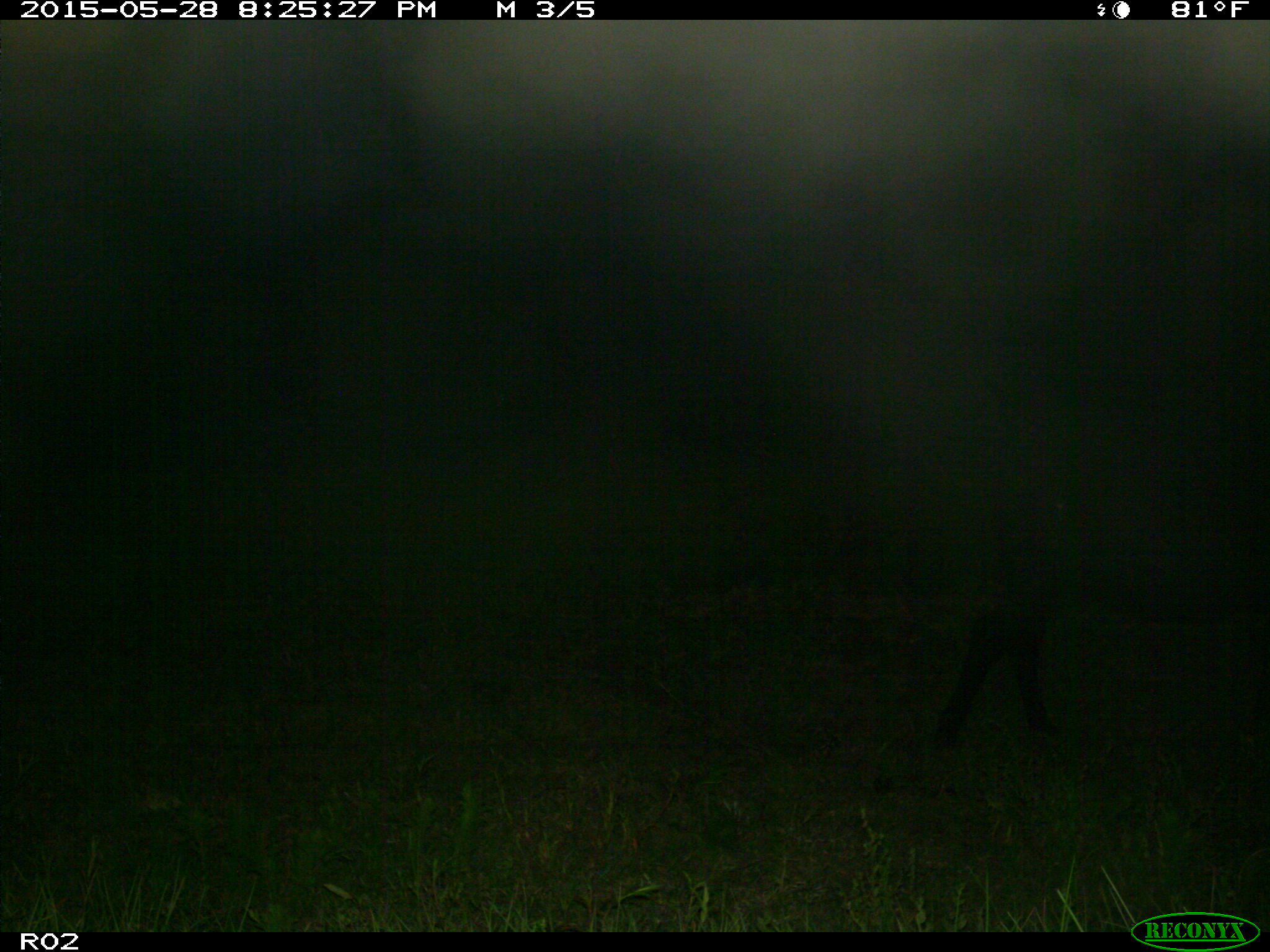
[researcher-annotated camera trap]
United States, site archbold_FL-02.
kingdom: Animalia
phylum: Chordata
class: Mammalia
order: Artiodactyla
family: Bovidae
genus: Bos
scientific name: Bos taurus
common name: domestic cow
Bos taurus (domestic cow).